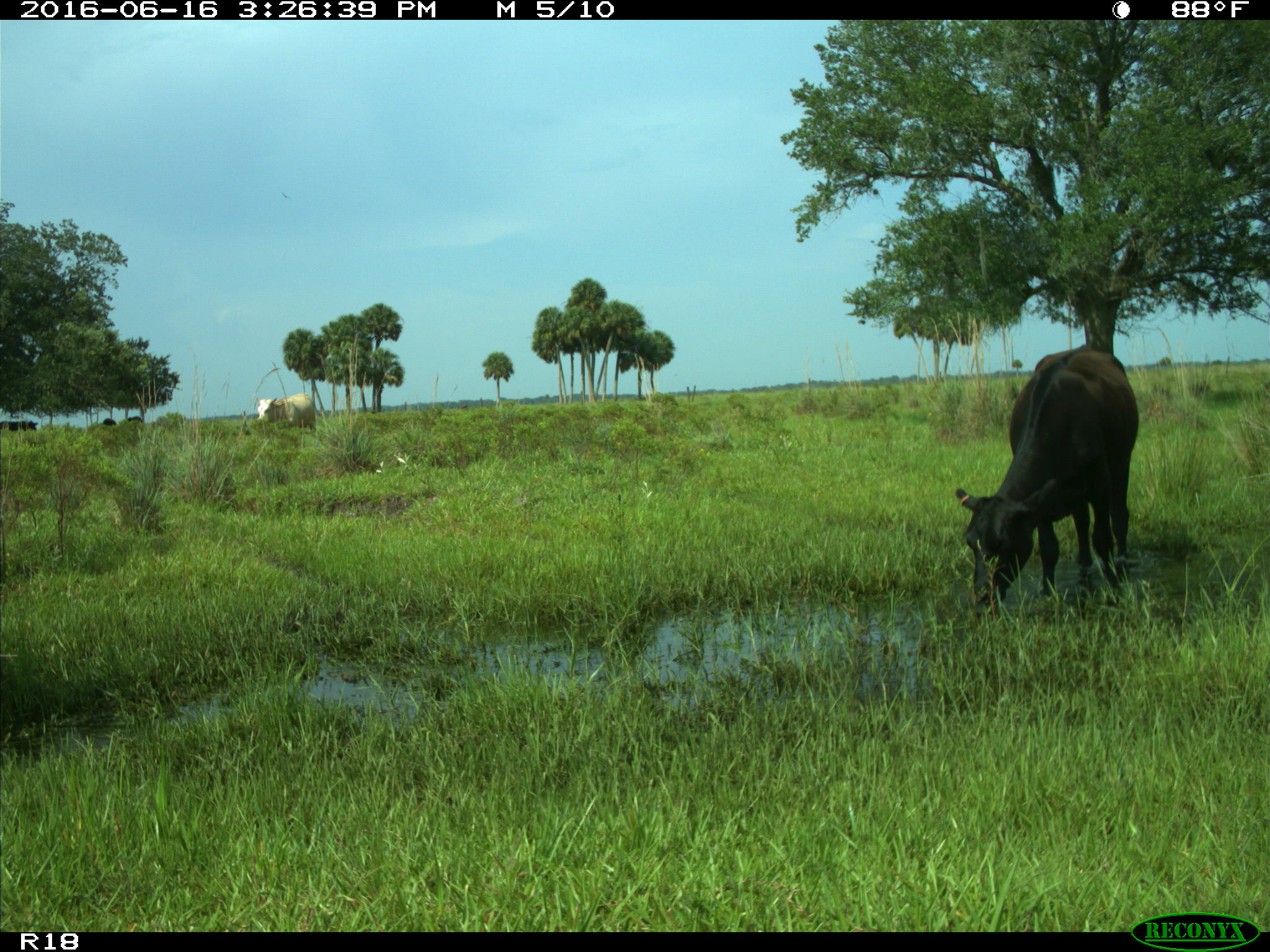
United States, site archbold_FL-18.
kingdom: Animalia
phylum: Chordata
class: Mammalia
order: Artiodactyla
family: Bovidae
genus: Bos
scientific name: Bos taurus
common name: domestic cow